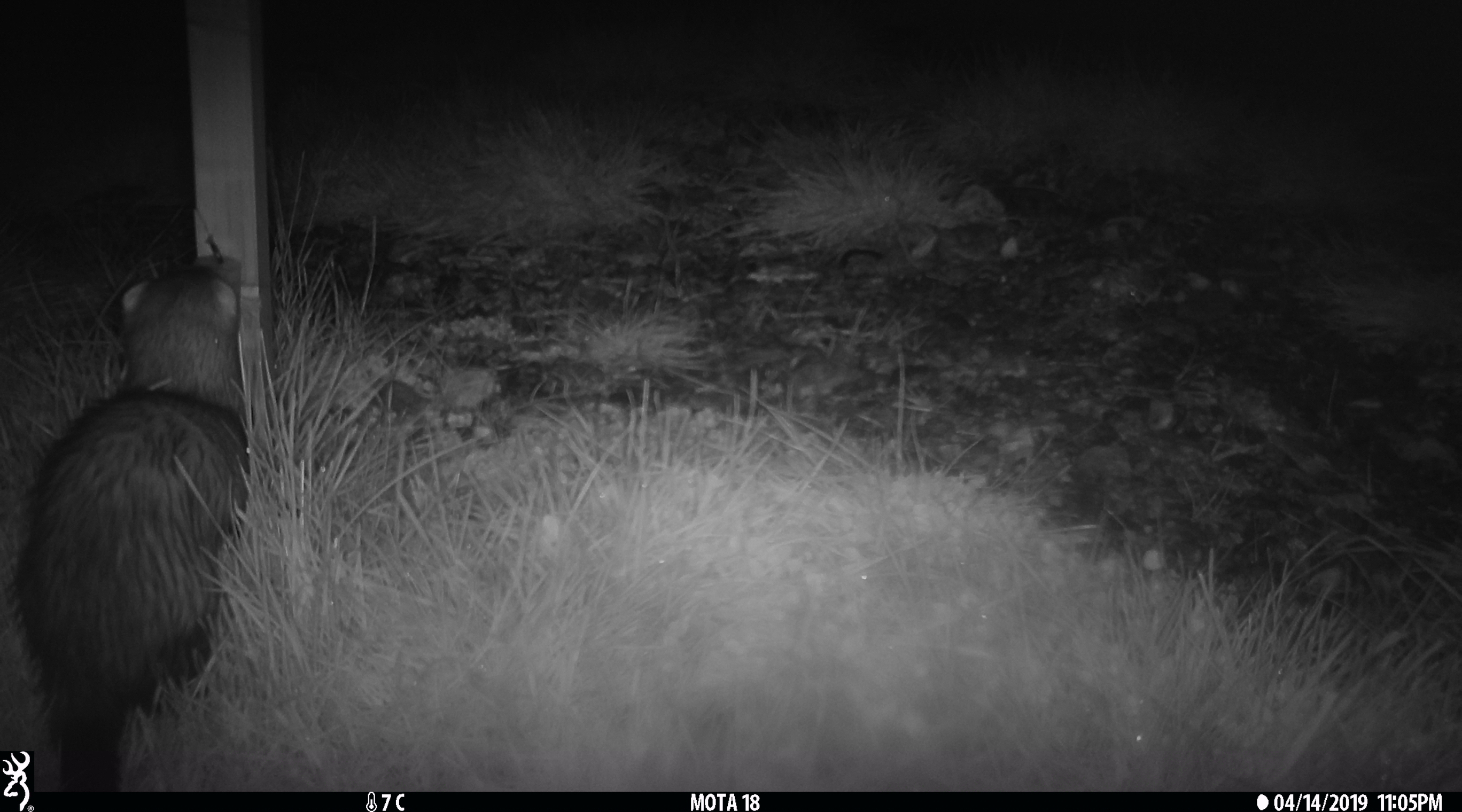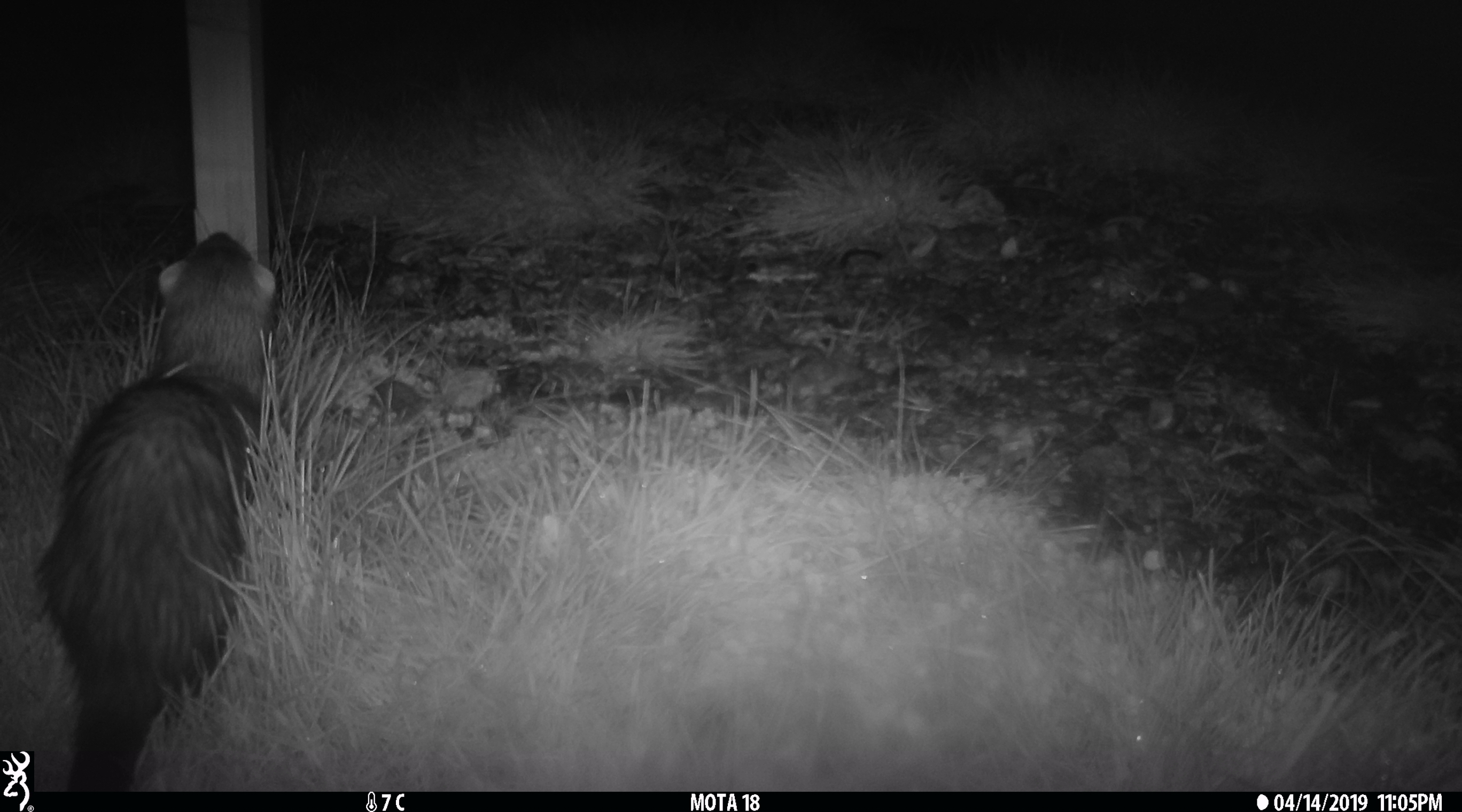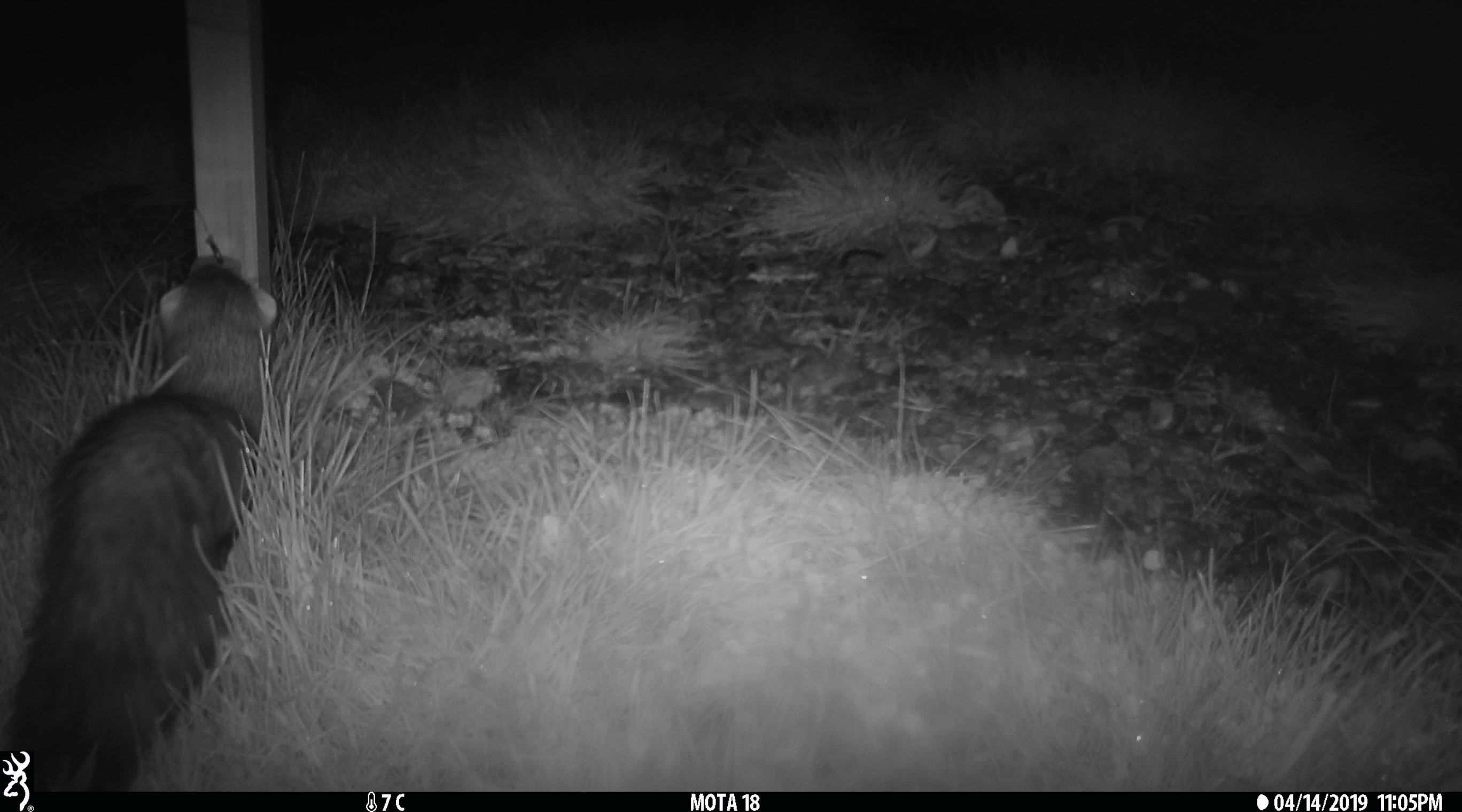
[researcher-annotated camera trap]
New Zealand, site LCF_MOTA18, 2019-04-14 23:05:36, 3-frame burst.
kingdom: Animalia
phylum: Chordata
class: Mammalia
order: Carnivora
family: Mustelidae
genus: Mustela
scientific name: Mustela furo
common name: ferret